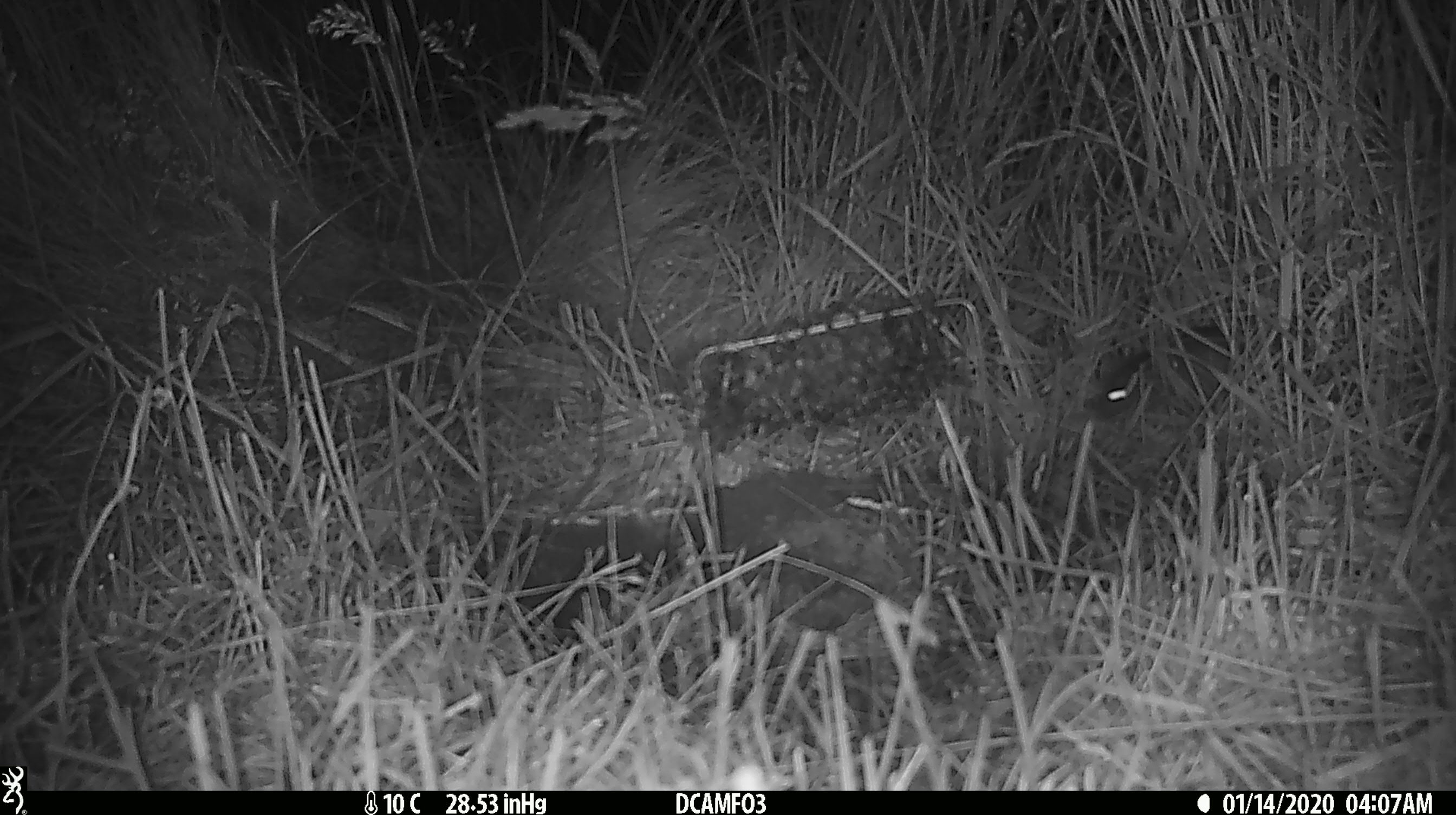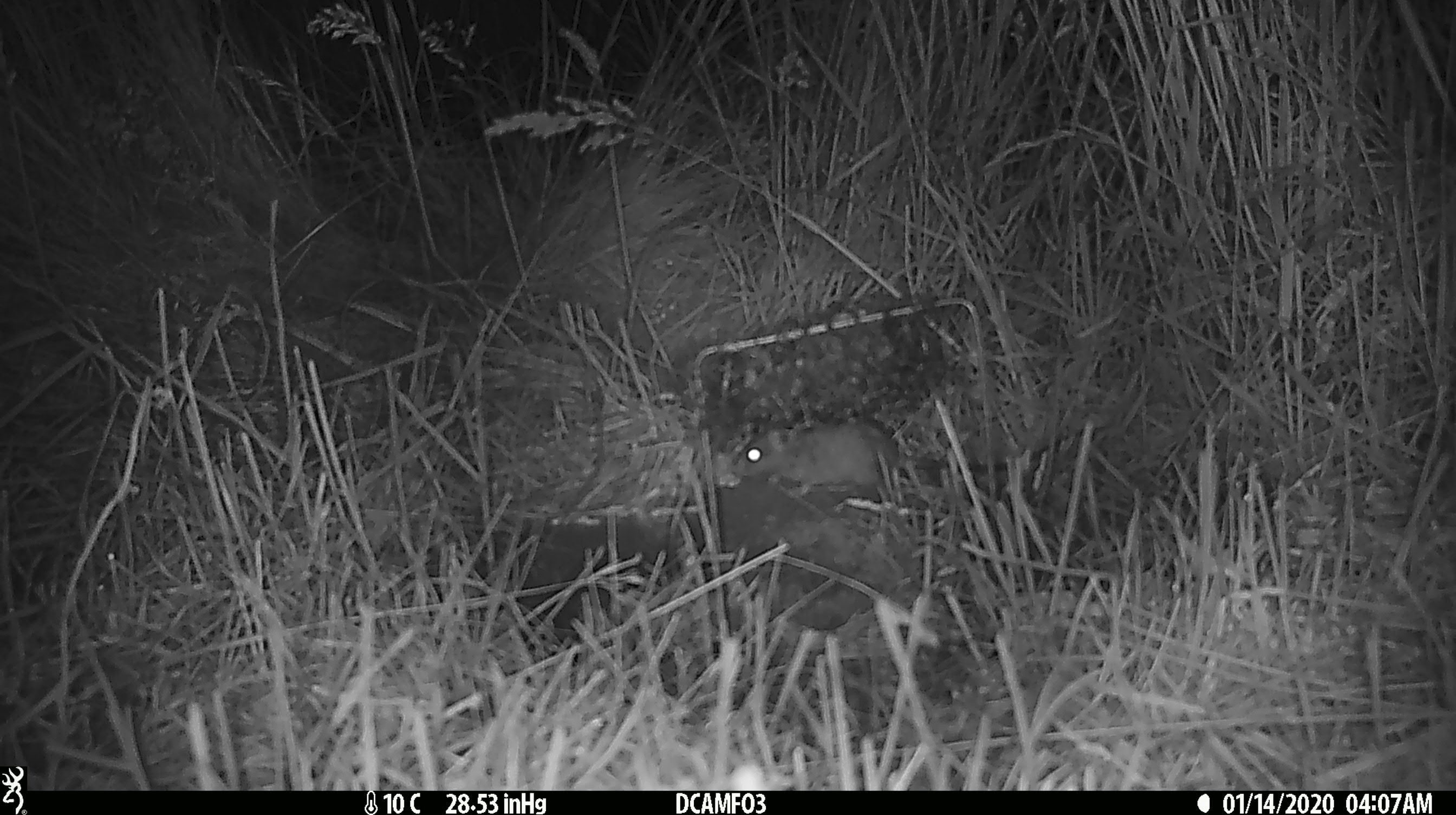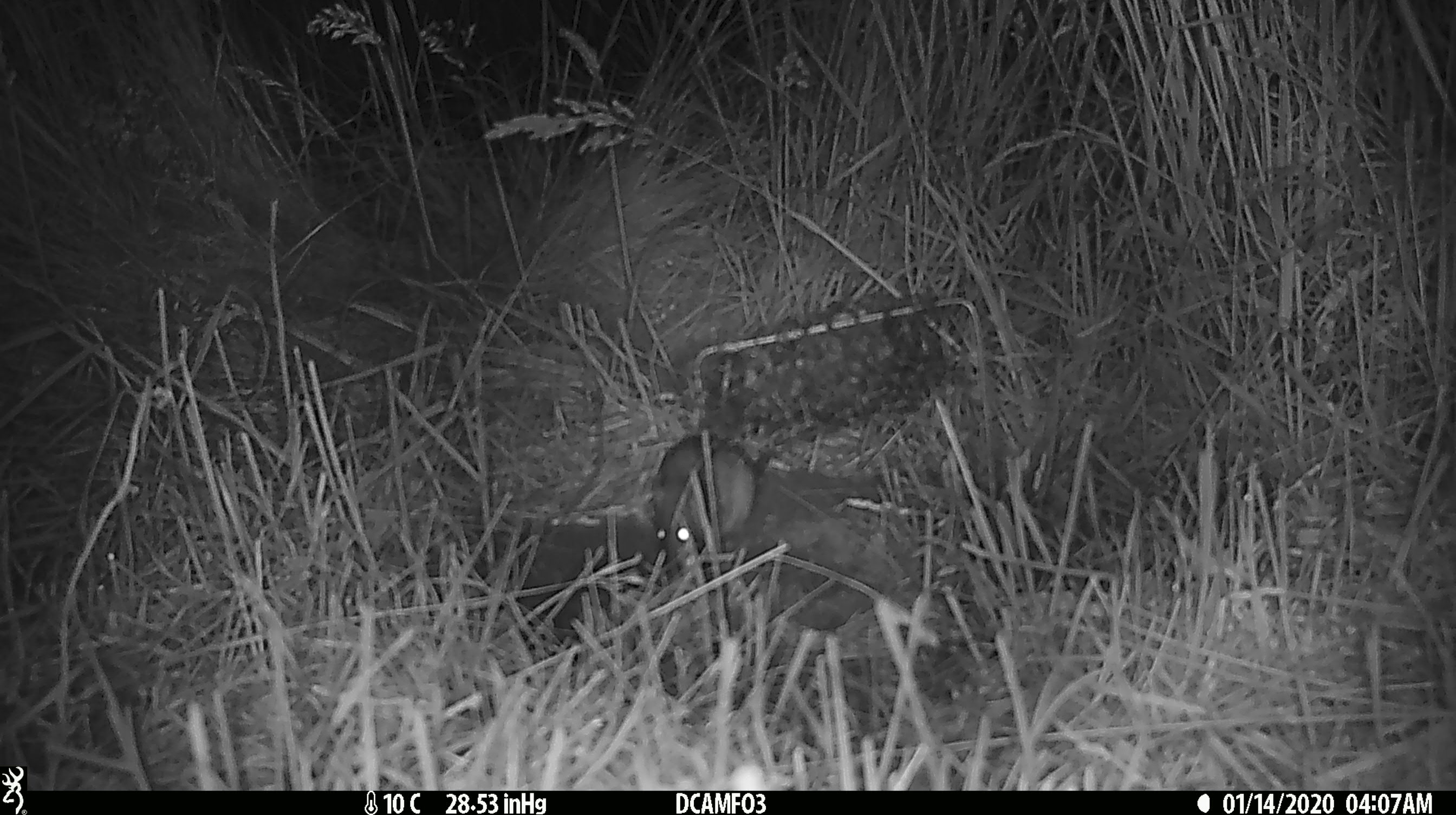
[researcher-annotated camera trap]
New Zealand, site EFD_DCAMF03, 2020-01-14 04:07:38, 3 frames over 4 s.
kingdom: Animalia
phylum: Chordata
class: Mammalia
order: Rodentia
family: Muridae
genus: Rattus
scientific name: Rattus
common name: rat